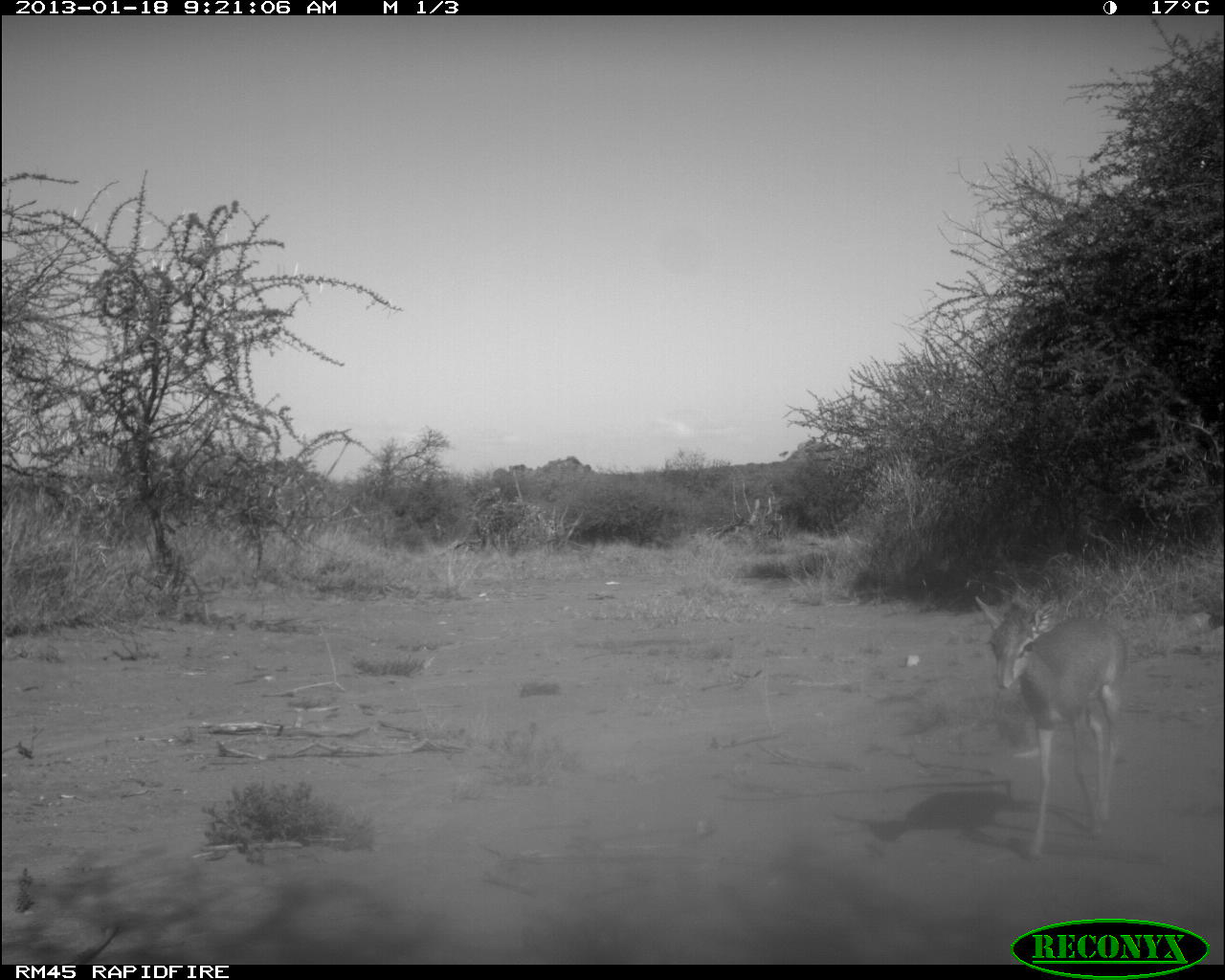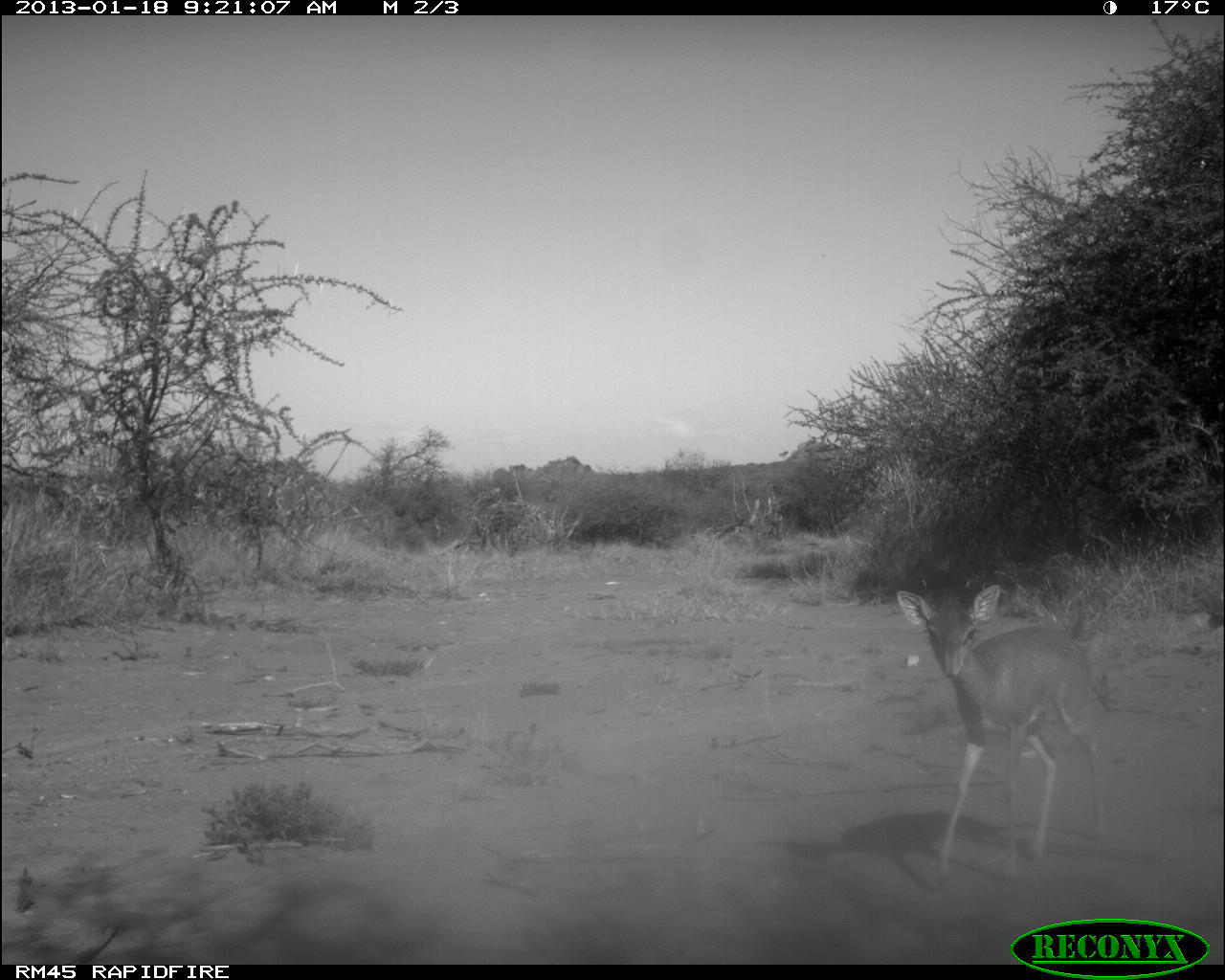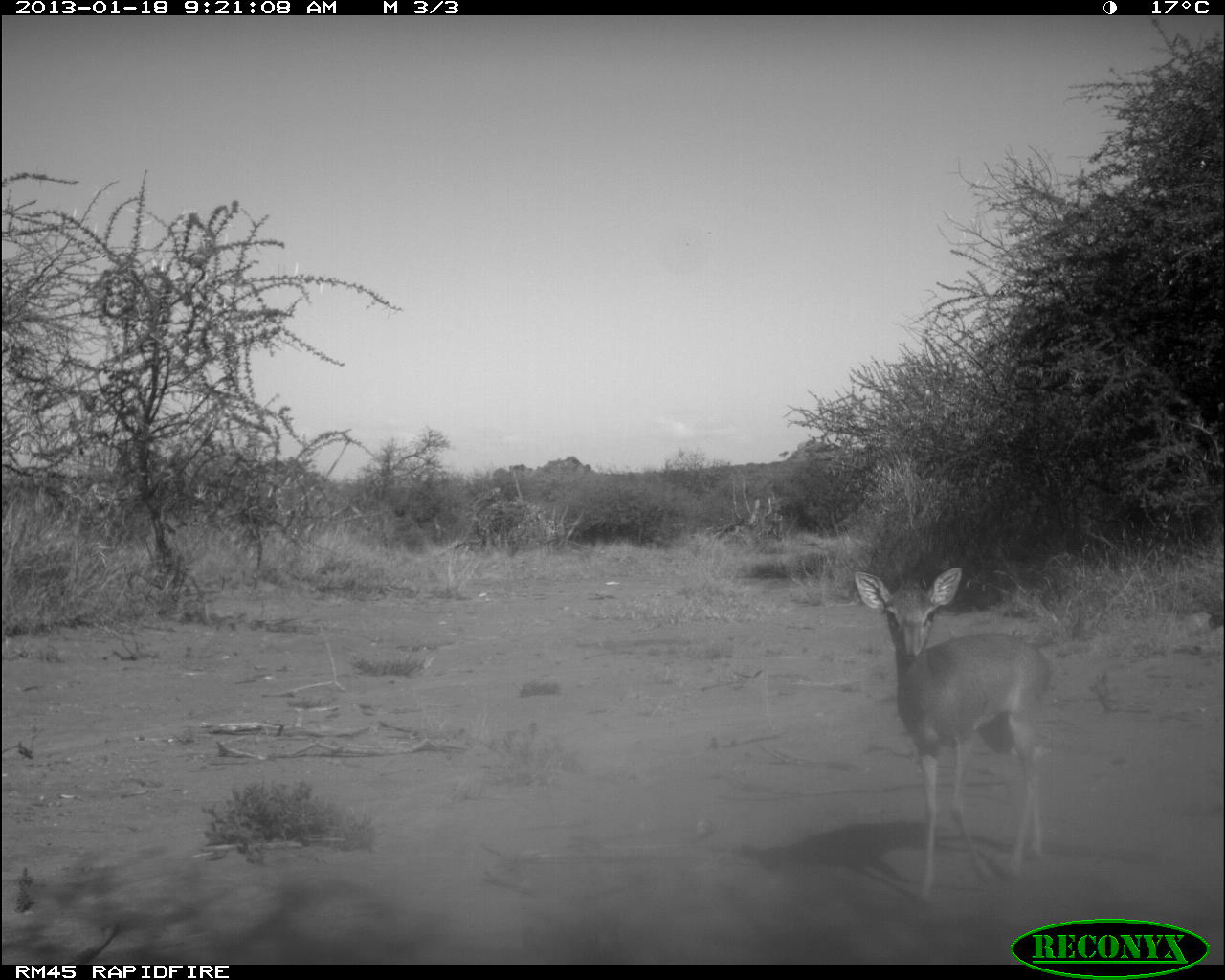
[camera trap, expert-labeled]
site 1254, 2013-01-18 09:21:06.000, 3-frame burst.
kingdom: Animalia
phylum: Chordata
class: Mammalia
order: Artiodactyla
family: Bovidae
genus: Madoqua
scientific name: Madoqua guentheri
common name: günther's dik-dik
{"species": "Madoqua guentheri (günther's dik-dik)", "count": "1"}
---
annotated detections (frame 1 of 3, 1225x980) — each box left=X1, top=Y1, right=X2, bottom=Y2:
madoqua guentheri: left=972, top=591, right=1122, bottom=861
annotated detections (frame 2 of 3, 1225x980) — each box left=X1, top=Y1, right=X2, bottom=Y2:
madoqua guentheri: left=894, top=583, right=1110, bottom=869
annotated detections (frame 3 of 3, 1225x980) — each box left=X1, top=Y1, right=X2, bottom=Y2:
madoqua guentheri: left=854, top=567, right=1054, bottom=903